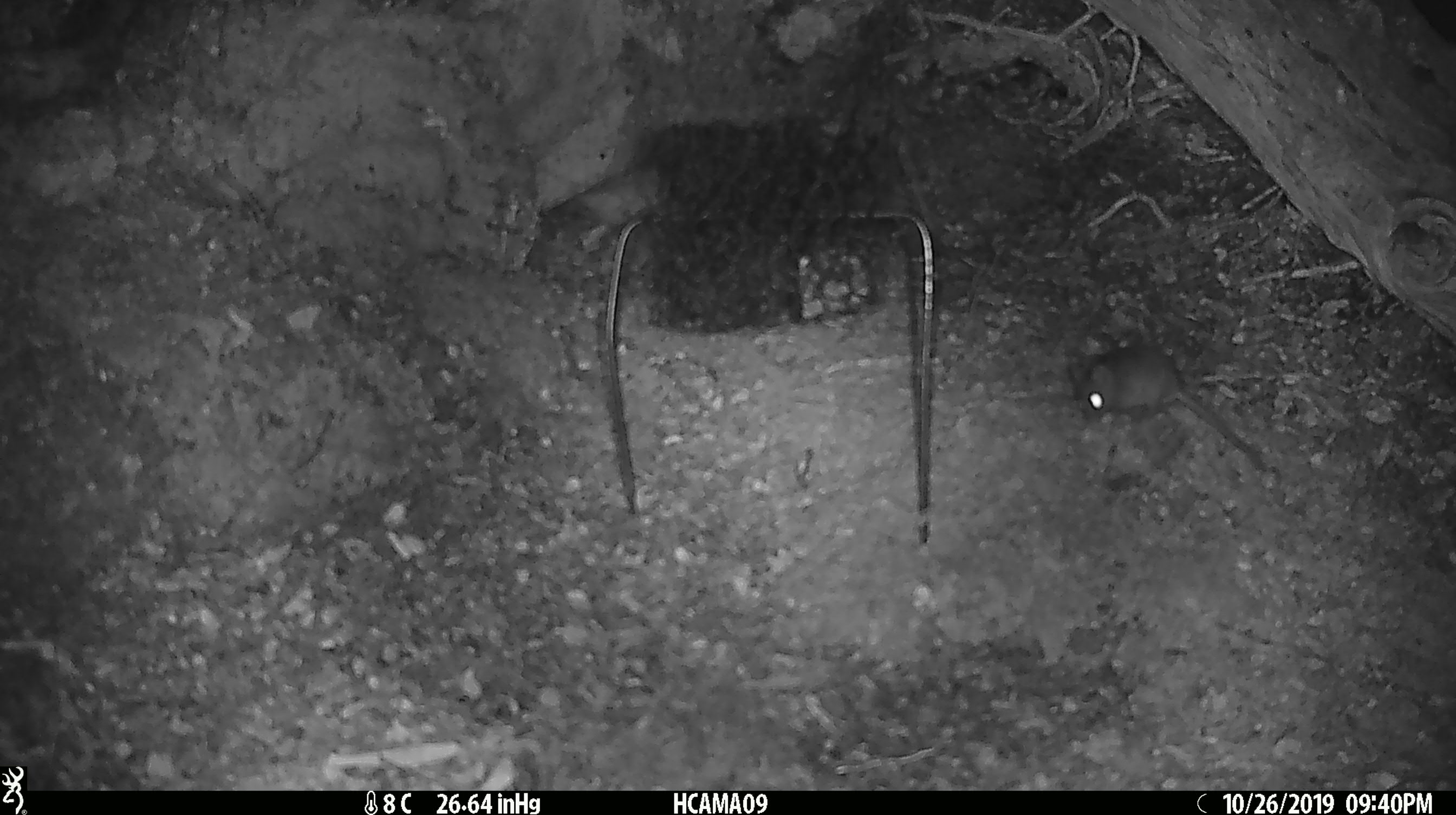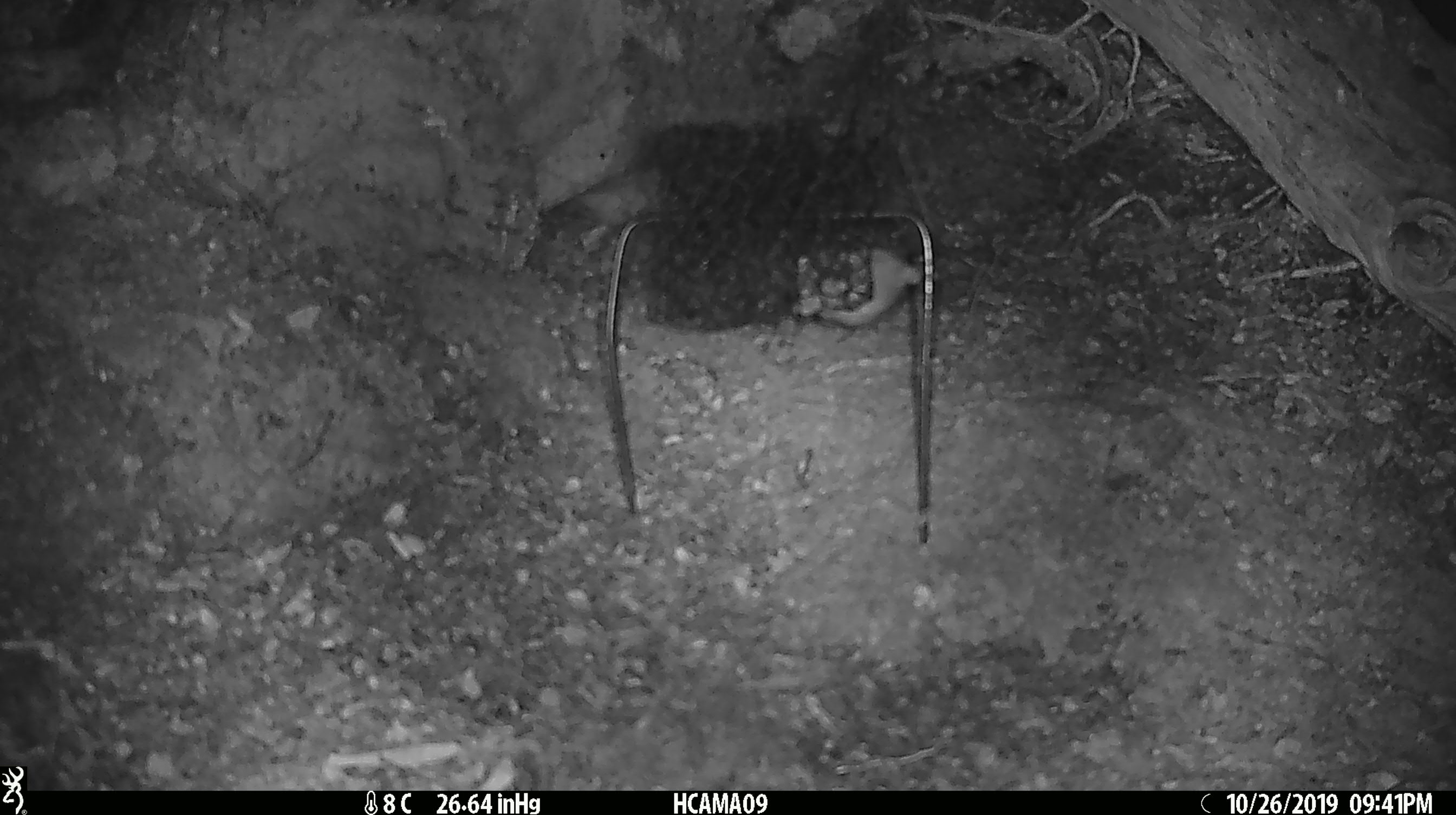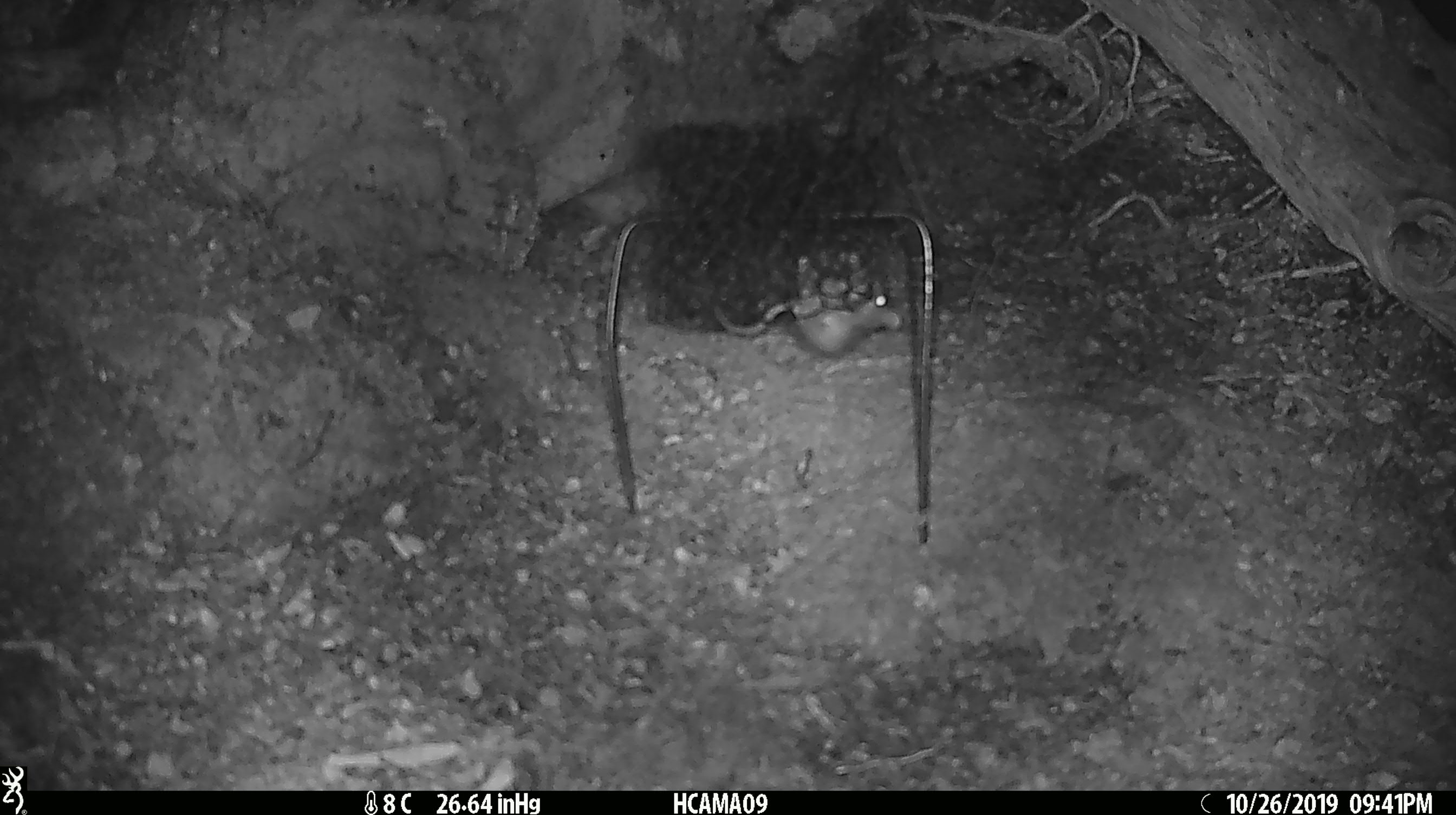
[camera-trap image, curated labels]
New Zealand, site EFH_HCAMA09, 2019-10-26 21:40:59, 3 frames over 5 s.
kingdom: Animalia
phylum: Chordata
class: Mammalia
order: Rodentia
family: Muridae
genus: Mus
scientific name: Mus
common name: mouse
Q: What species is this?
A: Mouse (Mus).